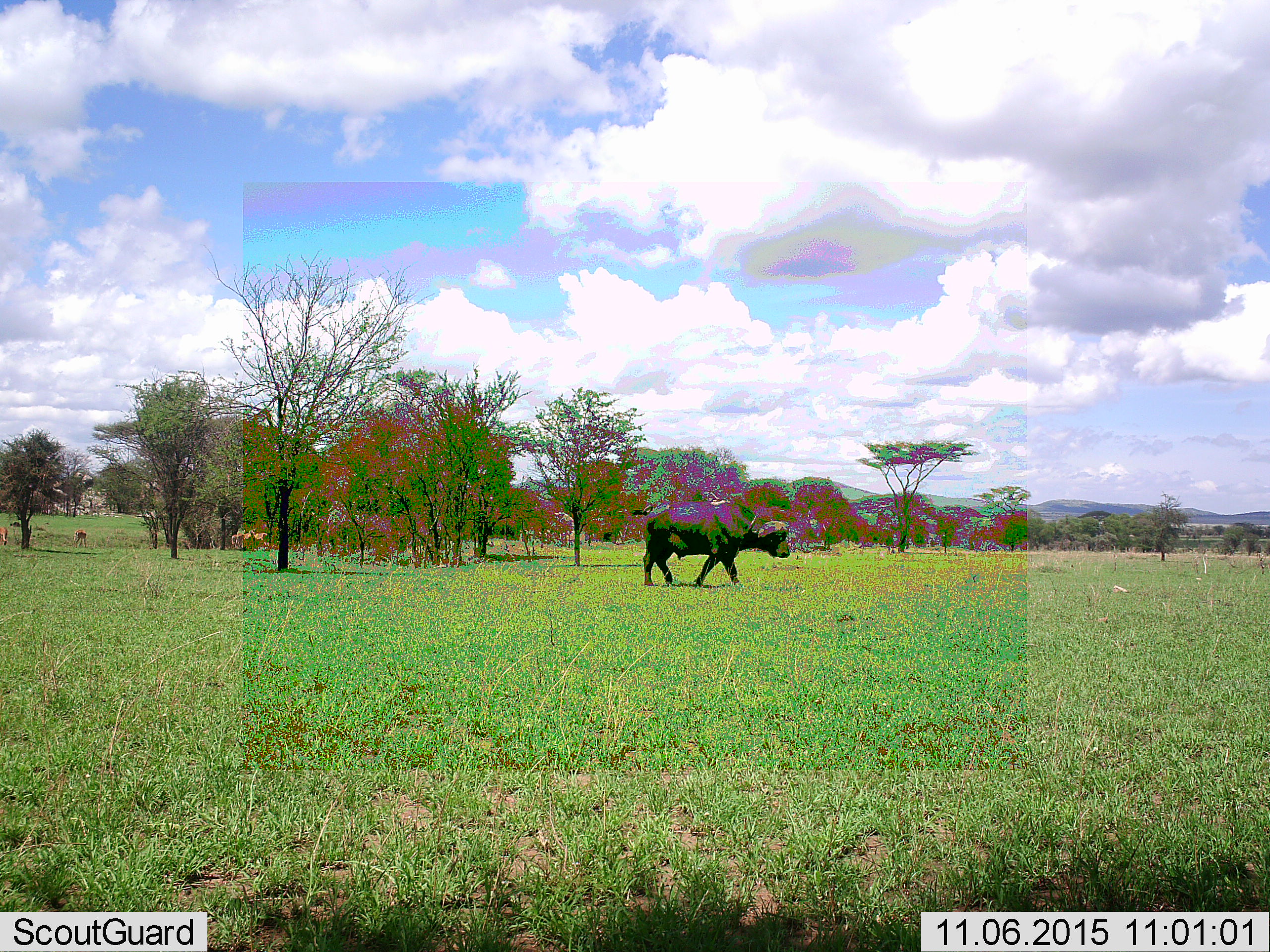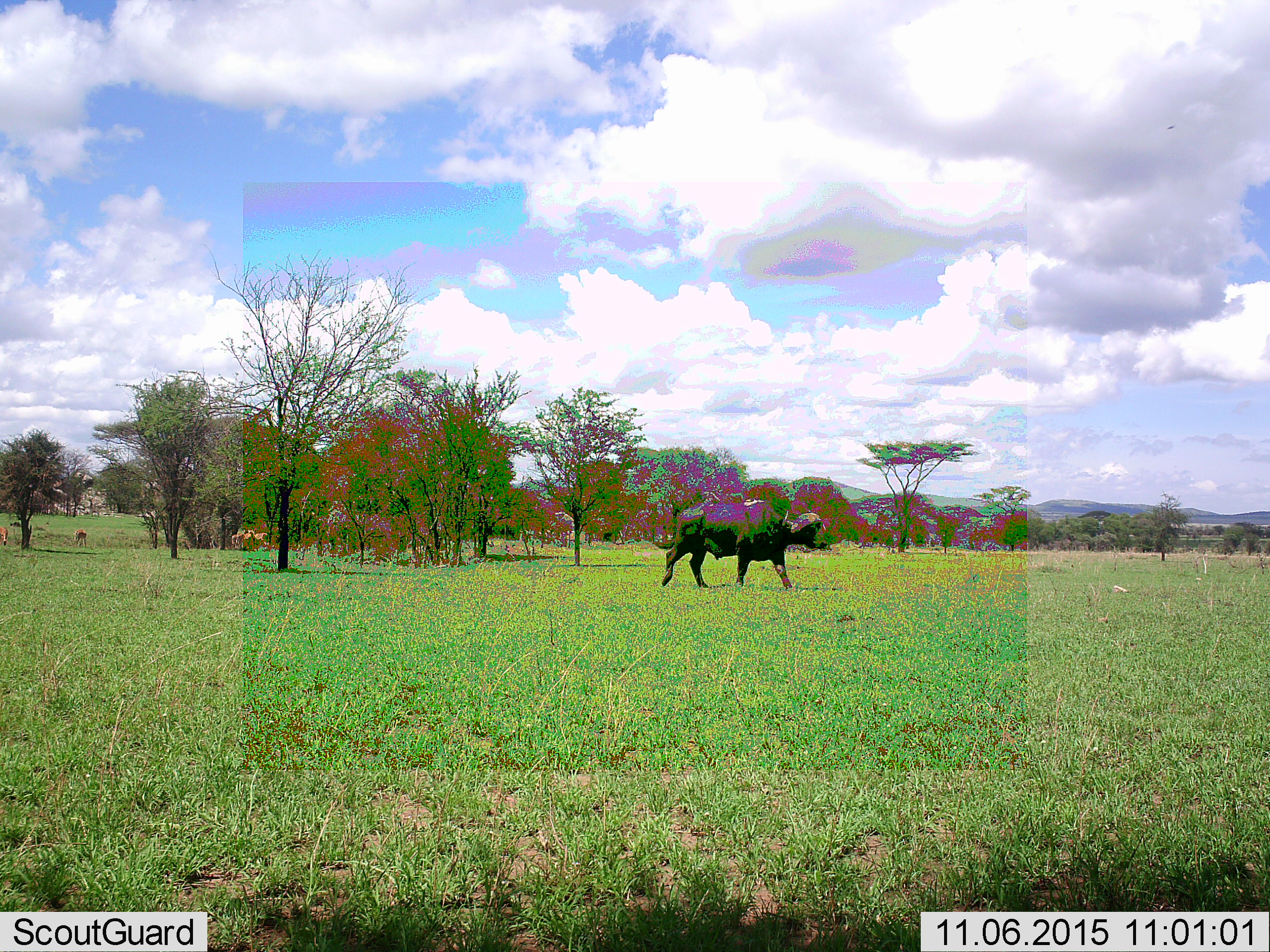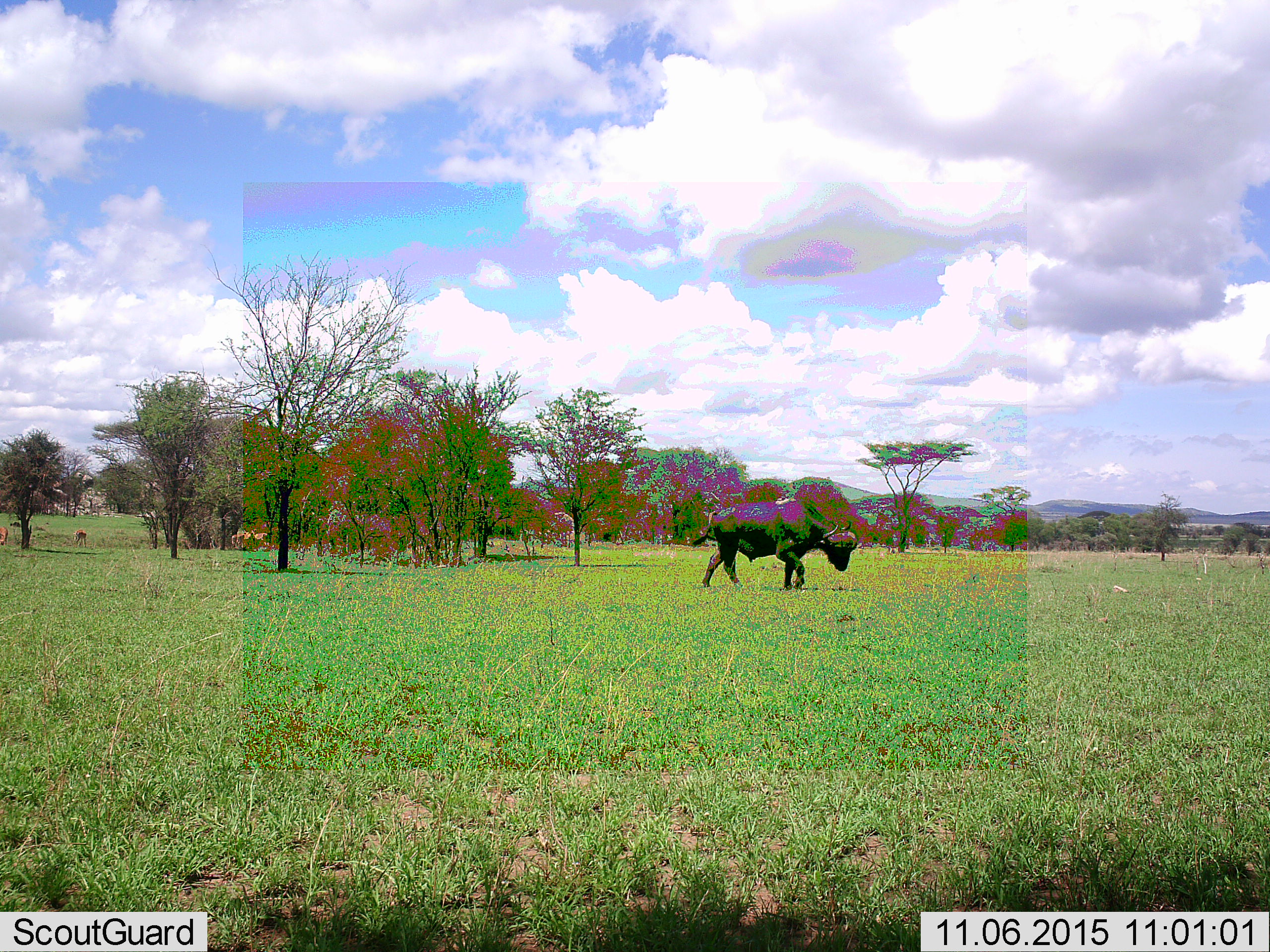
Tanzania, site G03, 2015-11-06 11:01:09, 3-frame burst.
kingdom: Animalia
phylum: Chordata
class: Mammalia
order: Artiodactyla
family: Bovidae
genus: Syncerus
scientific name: Syncerus caffer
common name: cape buffalo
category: buffalo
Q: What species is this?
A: Buffalo (cape buffalo) (Syncerus caffer).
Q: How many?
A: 1.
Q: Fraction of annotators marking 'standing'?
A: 0%.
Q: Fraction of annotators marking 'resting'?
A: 0%.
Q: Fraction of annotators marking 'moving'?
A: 100%.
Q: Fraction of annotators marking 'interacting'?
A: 0%.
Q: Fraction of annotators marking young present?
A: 0%.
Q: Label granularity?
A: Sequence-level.